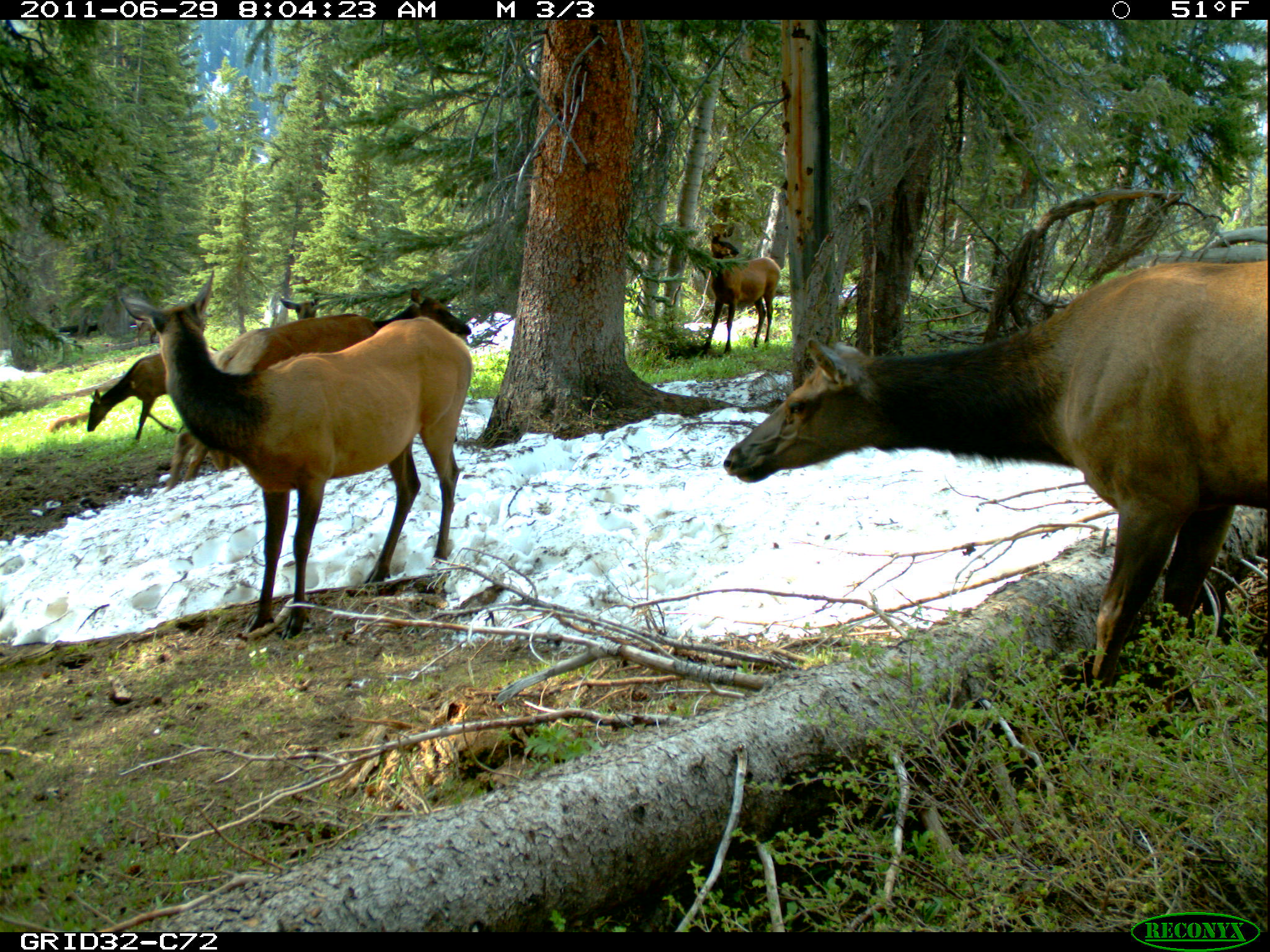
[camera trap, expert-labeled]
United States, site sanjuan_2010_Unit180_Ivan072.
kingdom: Animalia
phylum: Chordata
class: Mammalia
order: Artiodactyla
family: Cervidae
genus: Cervus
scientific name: Cervus elaphus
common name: red deer